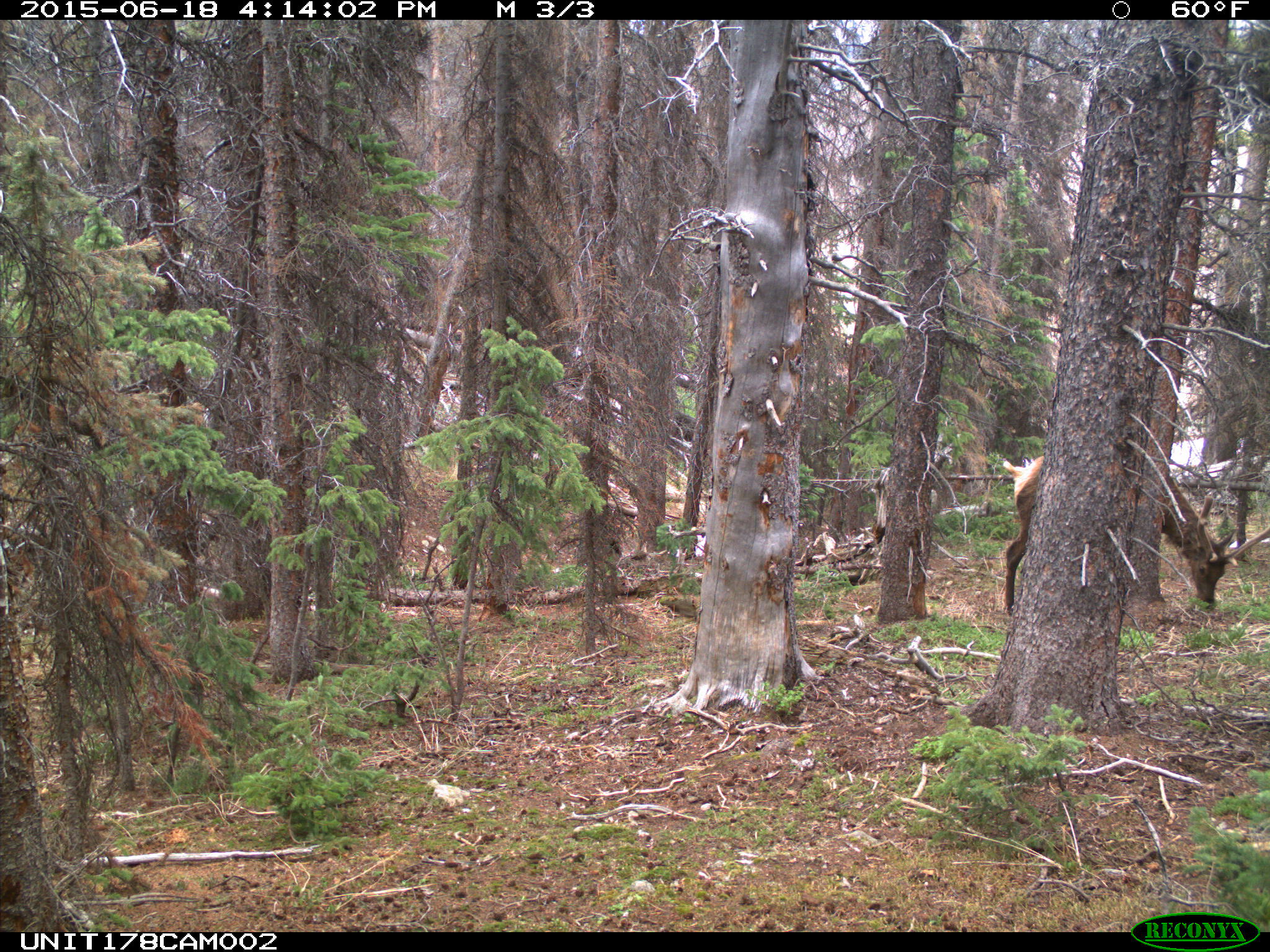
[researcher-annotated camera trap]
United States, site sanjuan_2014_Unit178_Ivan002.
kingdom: Animalia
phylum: Chordata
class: Mammalia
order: Artiodactyla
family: Cervidae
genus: Cervus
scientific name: Cervus elaphus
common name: red deer